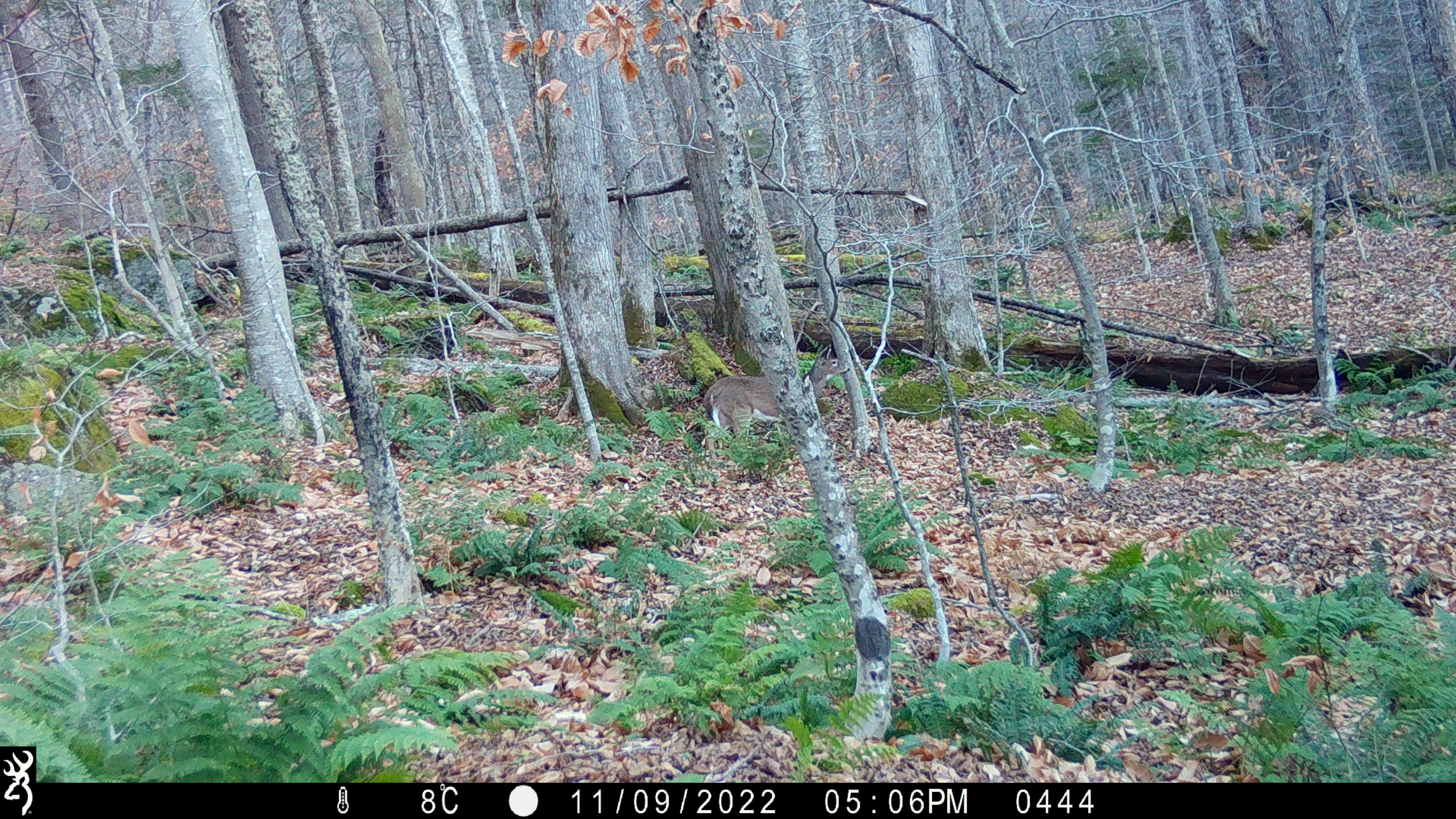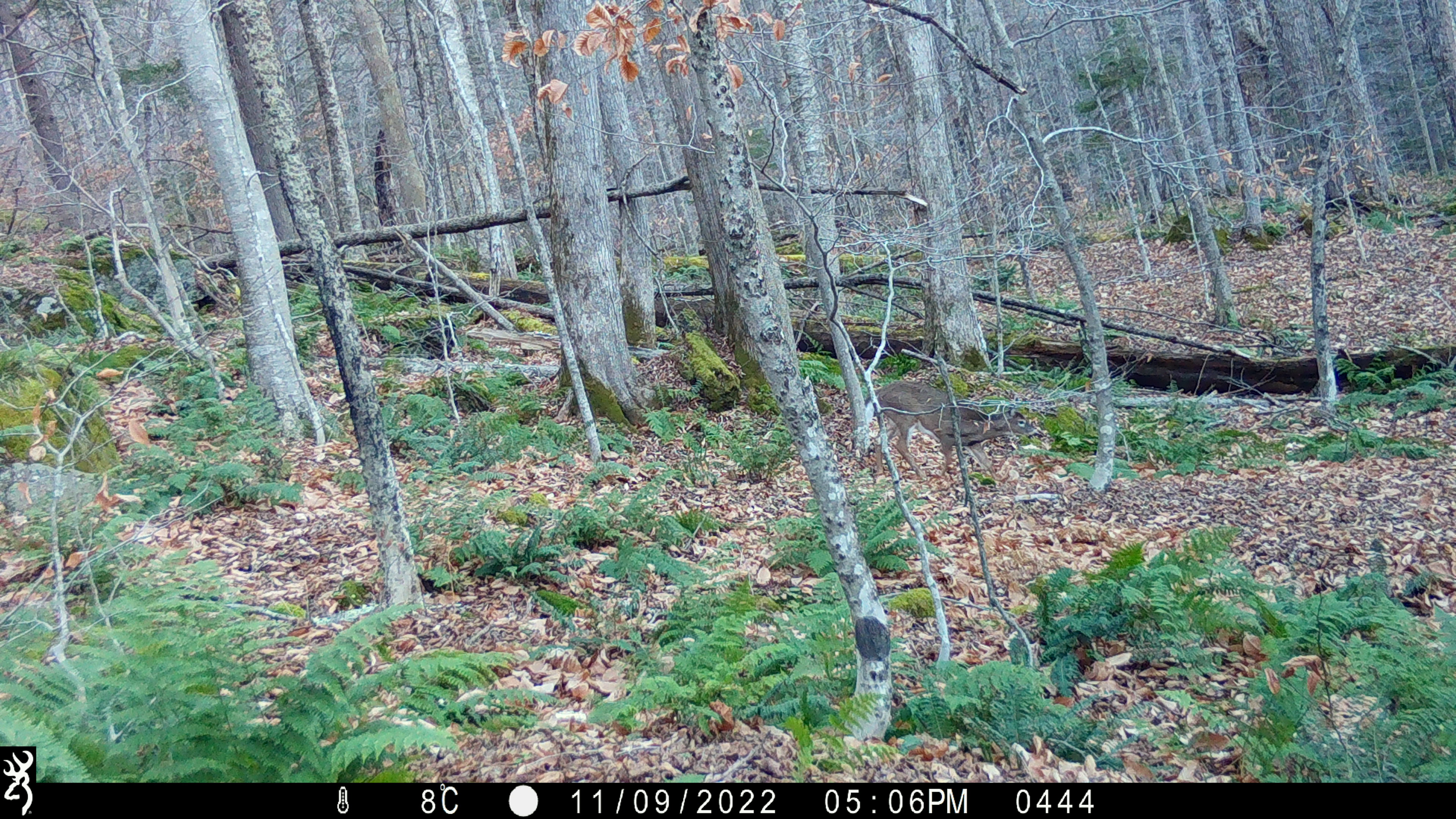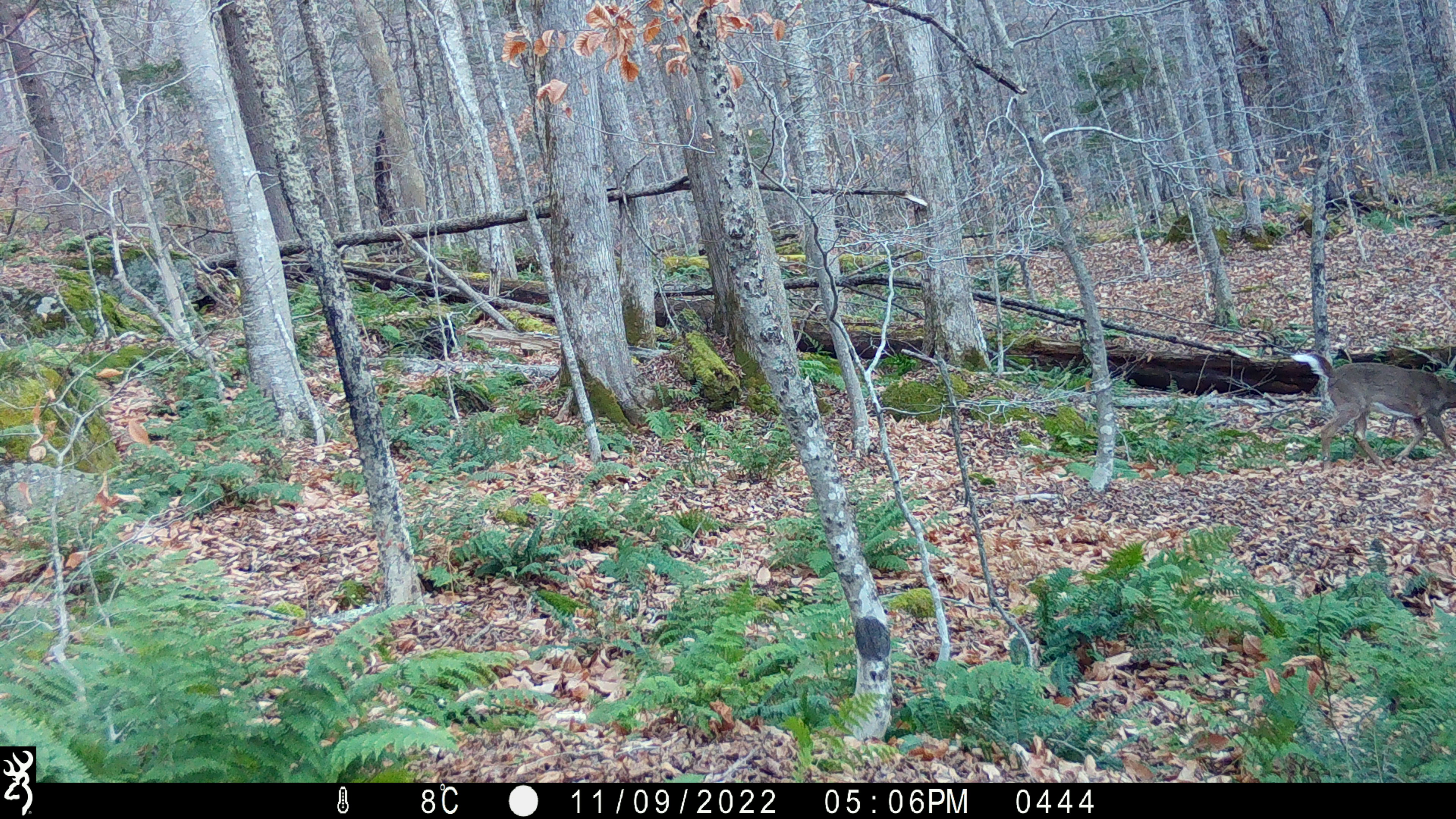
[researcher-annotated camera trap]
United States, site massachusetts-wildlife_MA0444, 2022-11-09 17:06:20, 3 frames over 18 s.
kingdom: Animalia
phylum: Chordata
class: Mammalia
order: Artiodactyla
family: Cervidae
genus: Odocoileus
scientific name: Odocoileus virginianus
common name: white-tailed deer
White-tailed deer (Odocoileus virginianus).